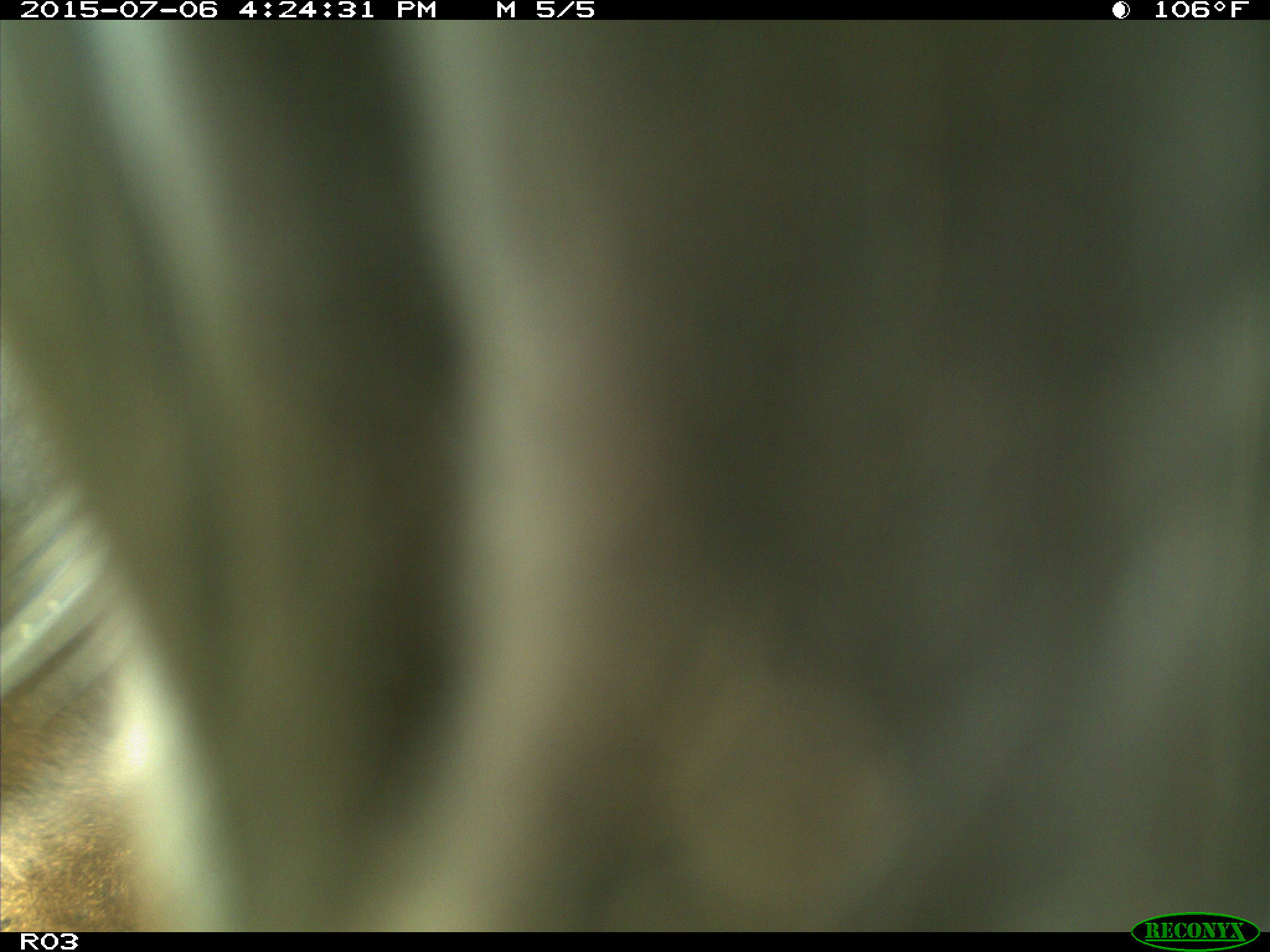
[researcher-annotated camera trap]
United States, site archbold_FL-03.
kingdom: Animalia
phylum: Chordata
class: Mammalia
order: Artiodactyla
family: Bovidae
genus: Bos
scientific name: Bos taurus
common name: domestic cow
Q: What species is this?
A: Bos taurus (domestic cow).